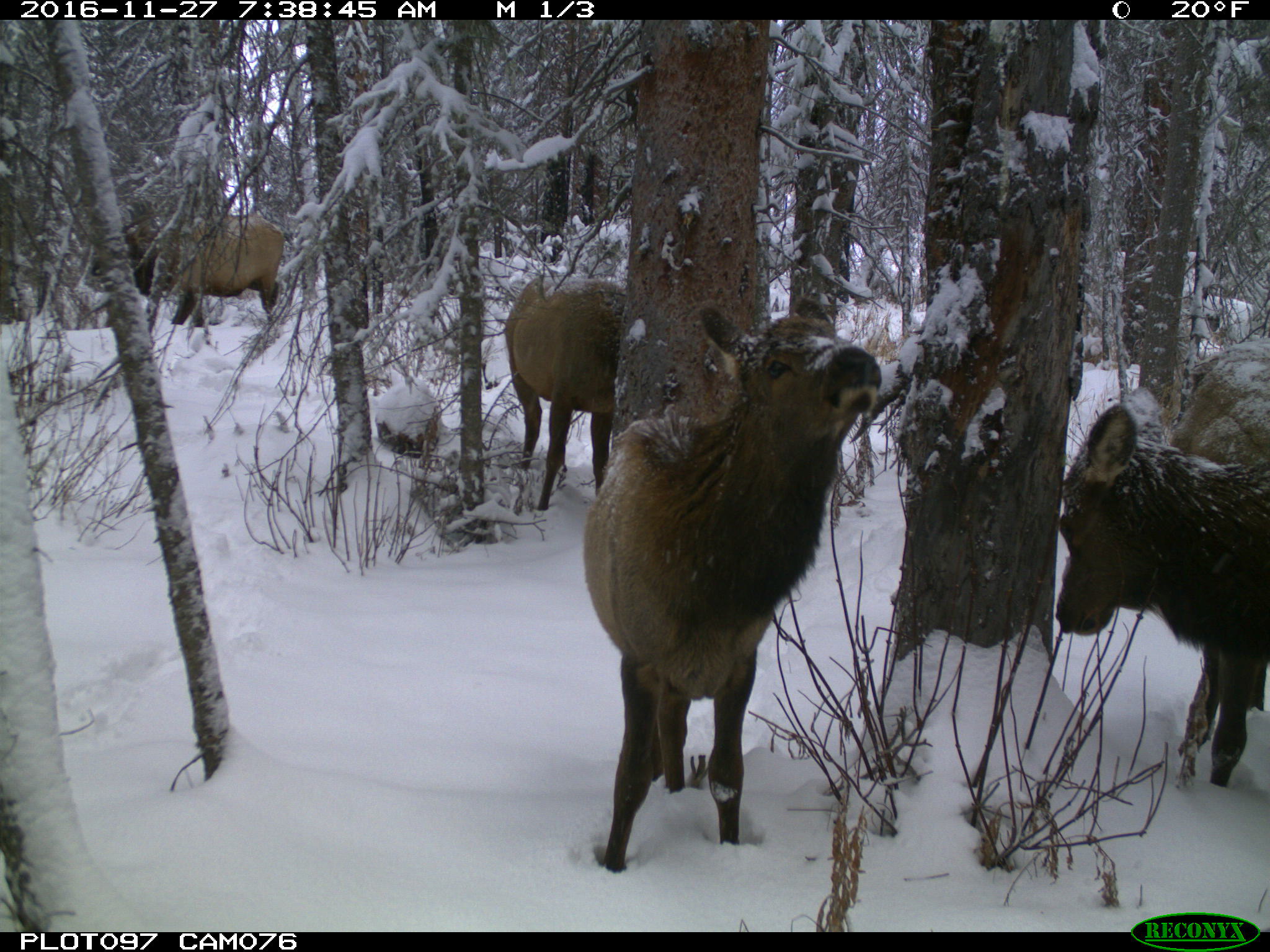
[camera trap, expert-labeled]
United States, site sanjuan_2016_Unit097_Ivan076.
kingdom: Animalia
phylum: Chordata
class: Mammalia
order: Artiodactyla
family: Cervidae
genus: Cervus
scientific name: Cervus elaphus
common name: red deer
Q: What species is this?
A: Cervus elaphus (red deer).